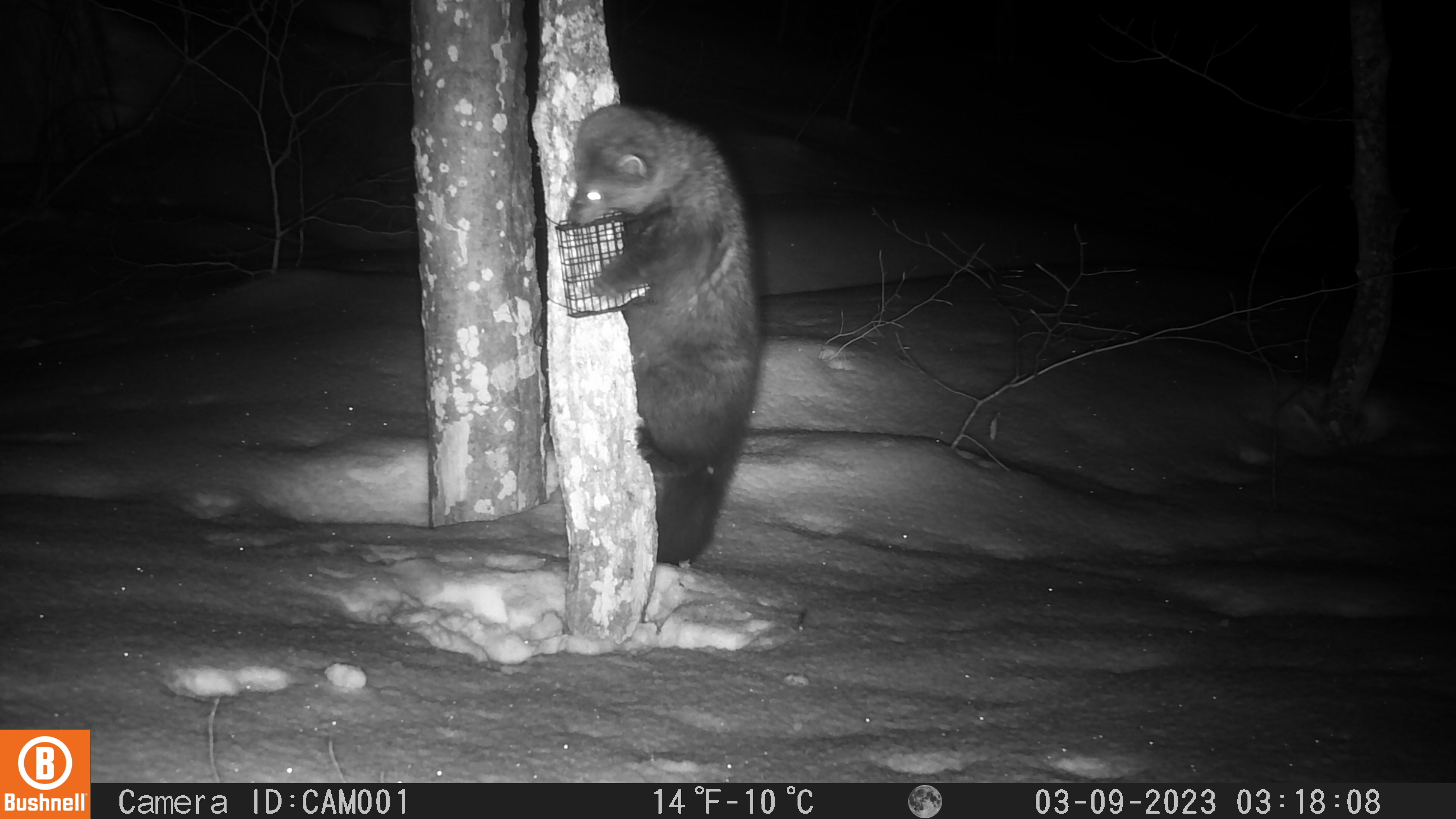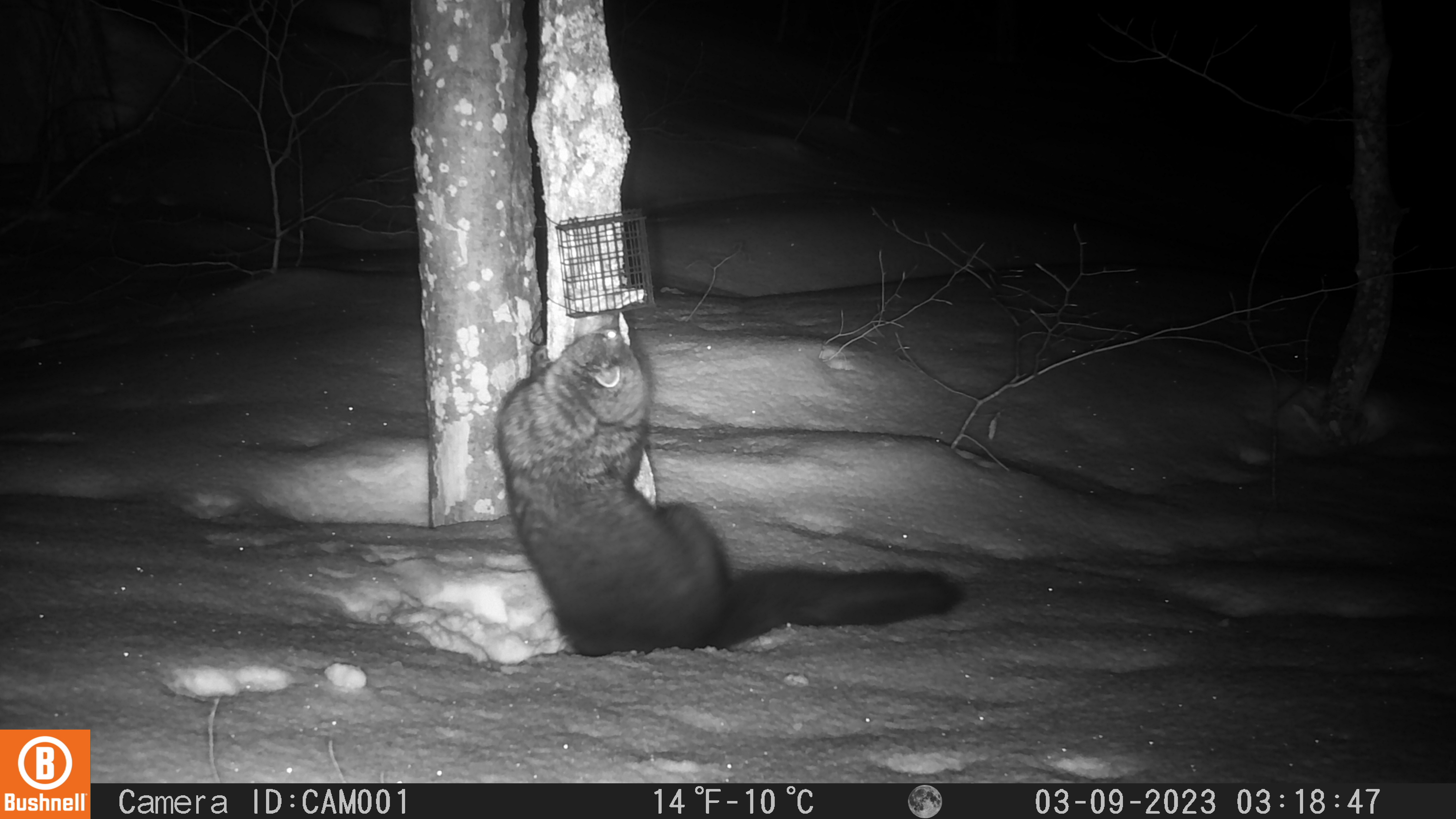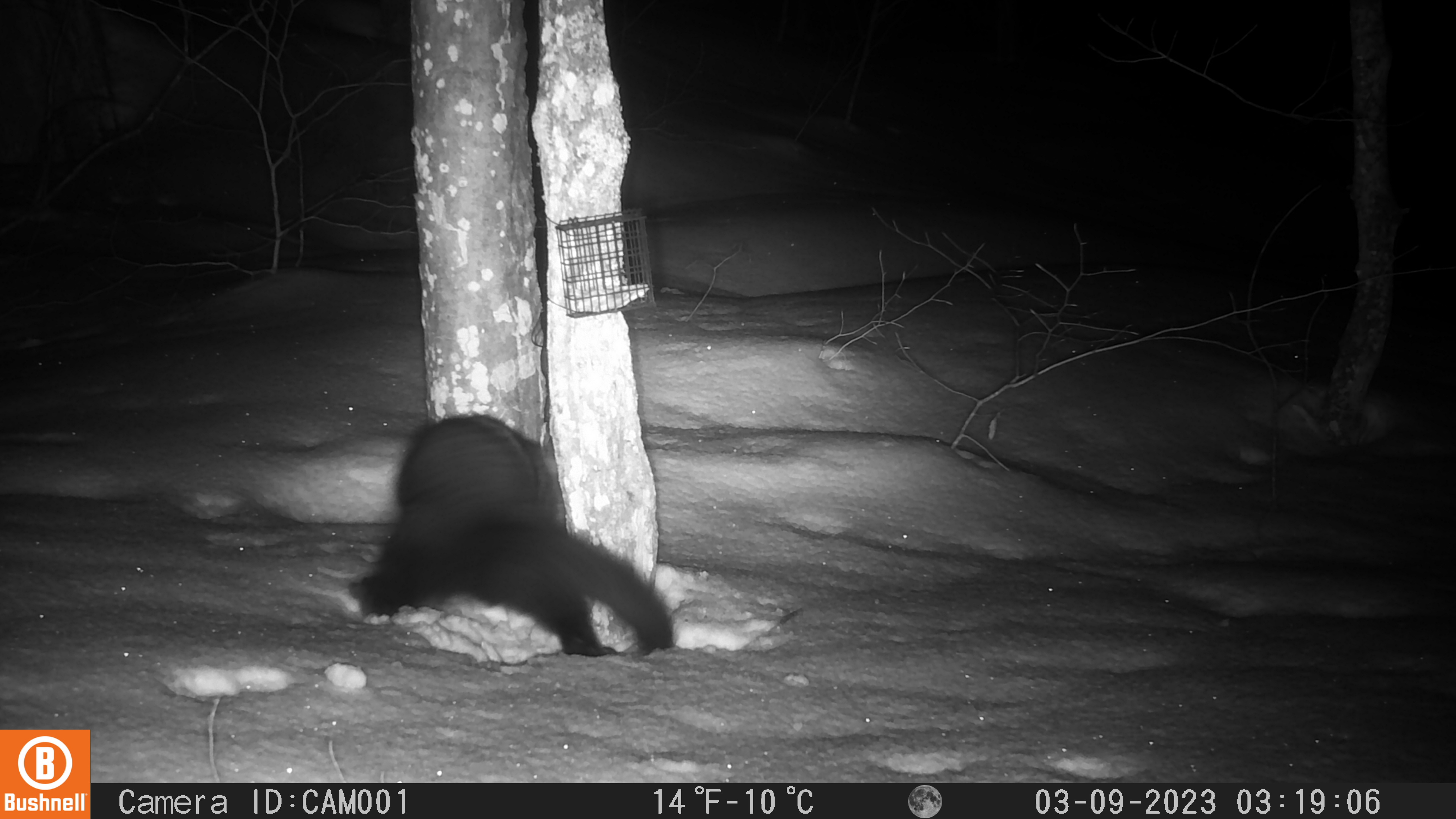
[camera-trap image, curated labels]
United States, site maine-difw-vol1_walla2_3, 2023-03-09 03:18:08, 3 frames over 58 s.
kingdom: Animalia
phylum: Chordata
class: Mammalia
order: Carnivora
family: Mustelidae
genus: Pekania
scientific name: Pekania pennanti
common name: fisher